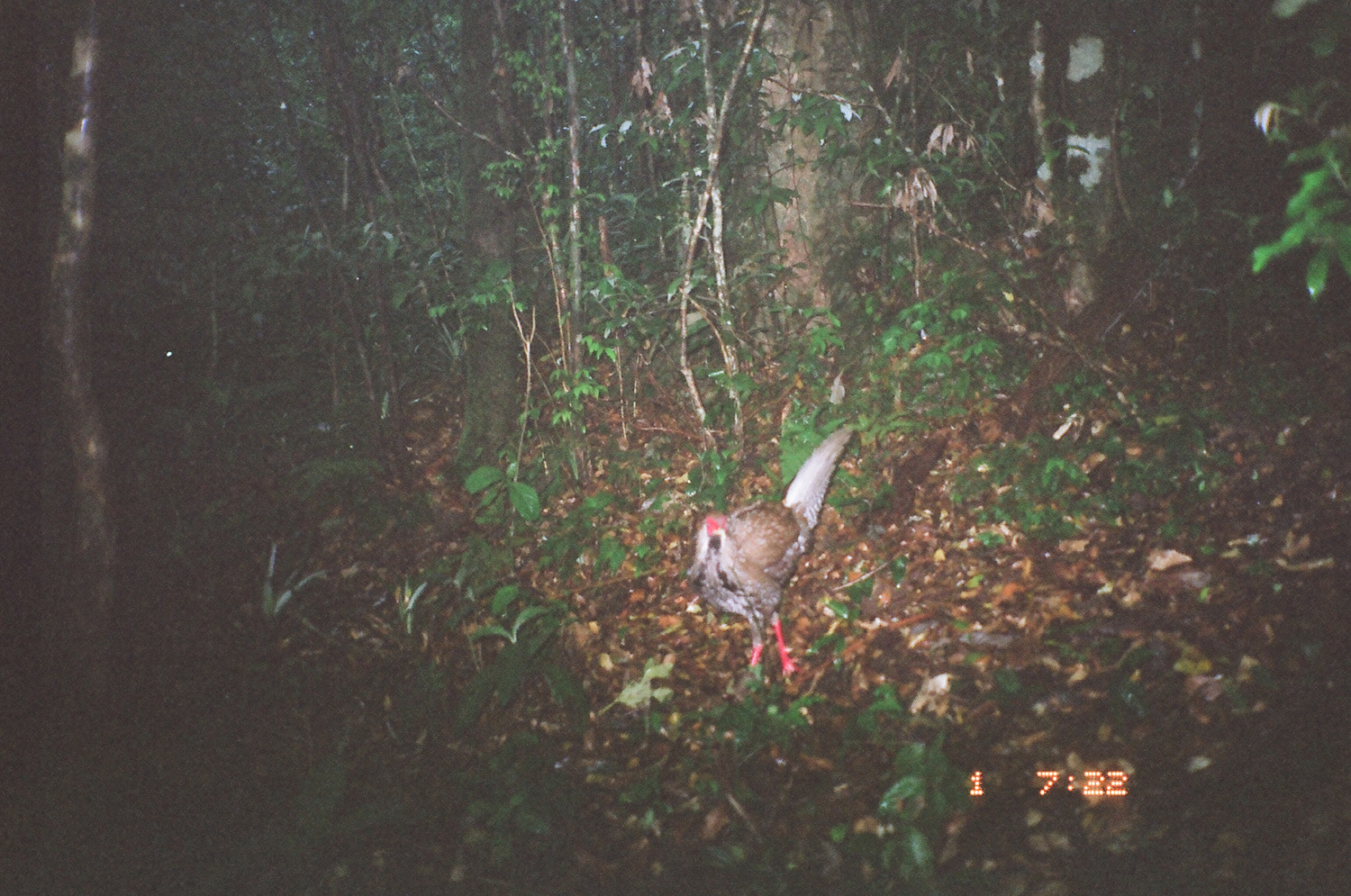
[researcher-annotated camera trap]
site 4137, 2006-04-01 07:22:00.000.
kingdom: Animalia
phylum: Chordata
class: Aves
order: Galliformes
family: Phasianidae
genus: Lophura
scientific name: Lophura nycthemera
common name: silver pheasant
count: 1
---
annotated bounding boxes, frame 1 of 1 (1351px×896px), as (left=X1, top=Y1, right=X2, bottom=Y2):
lophura nycthemera: (left=692, top=425, right=850, bottom=679)